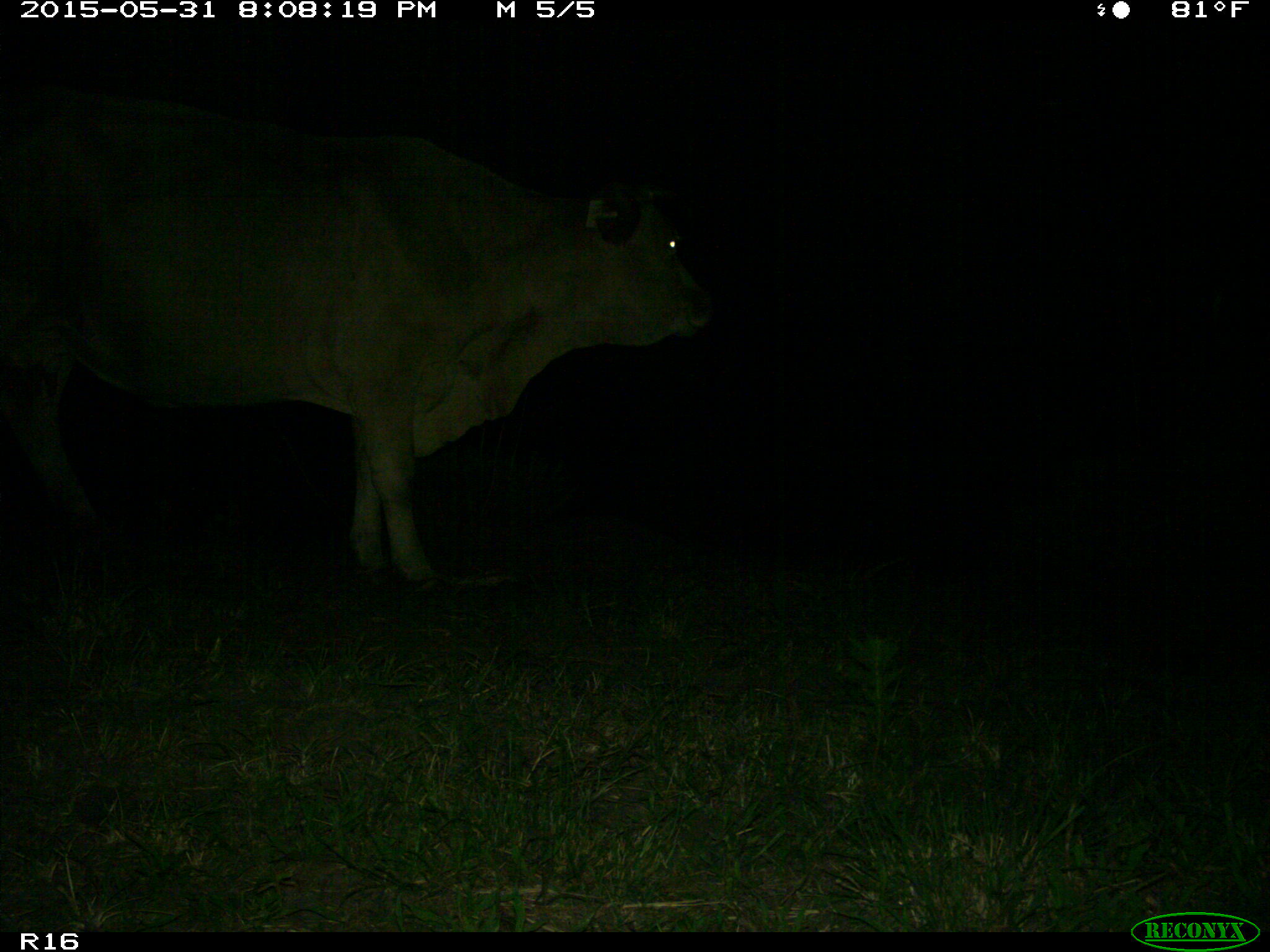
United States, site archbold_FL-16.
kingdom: Animalia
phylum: Chordata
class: Mammalia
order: Artiodactyla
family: Bovidae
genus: Bos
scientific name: Bos taurus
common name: domestic cow